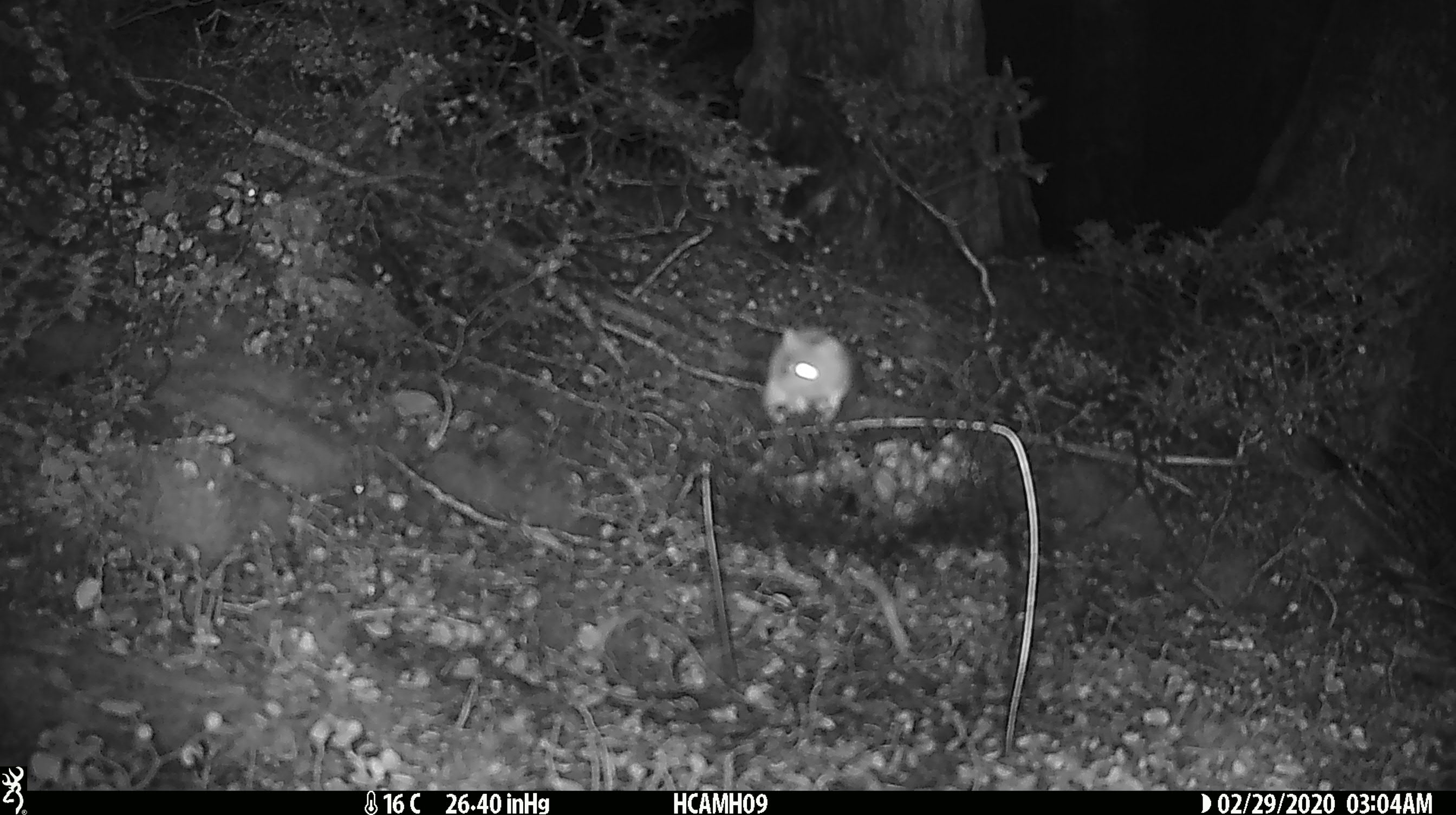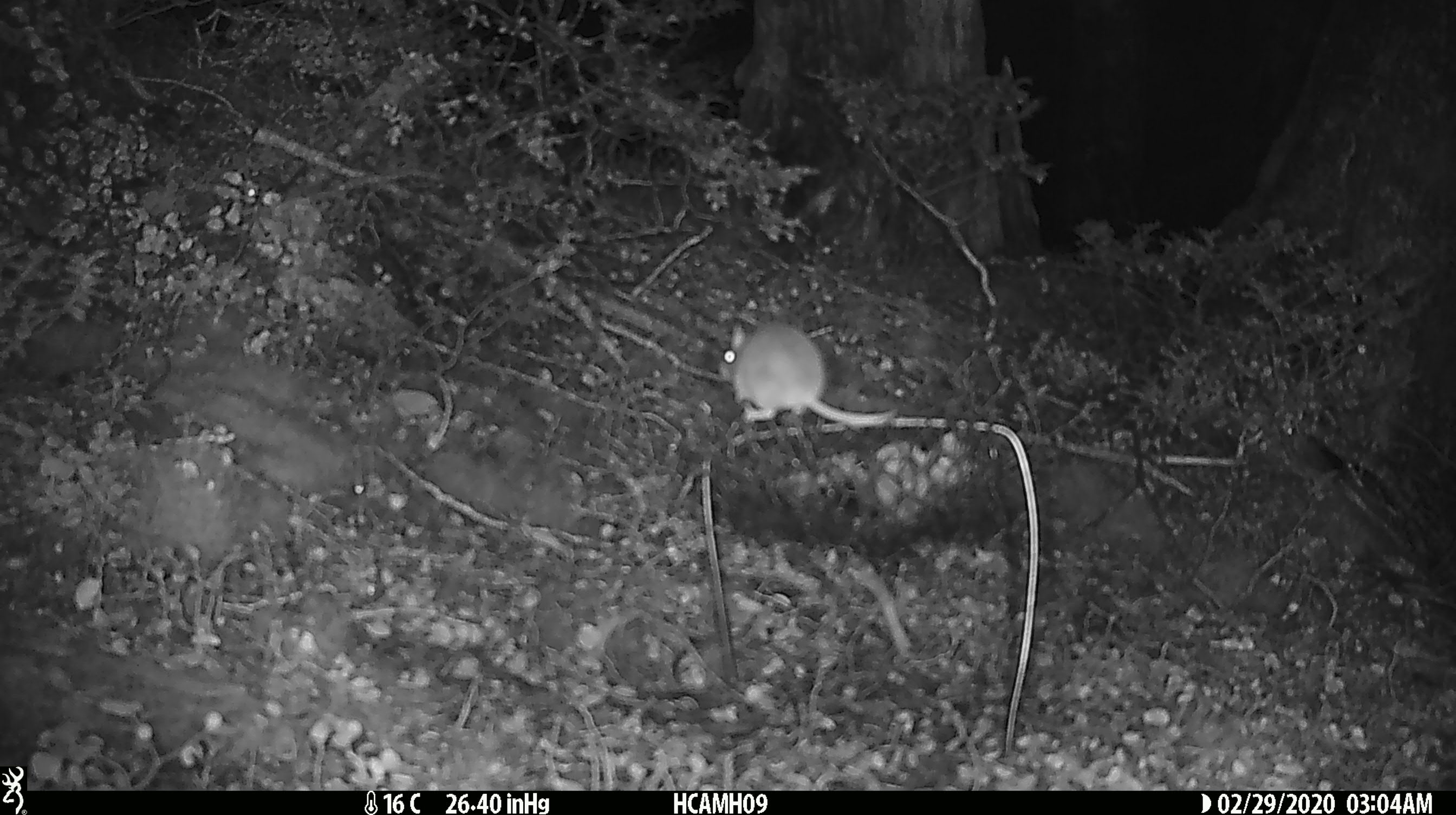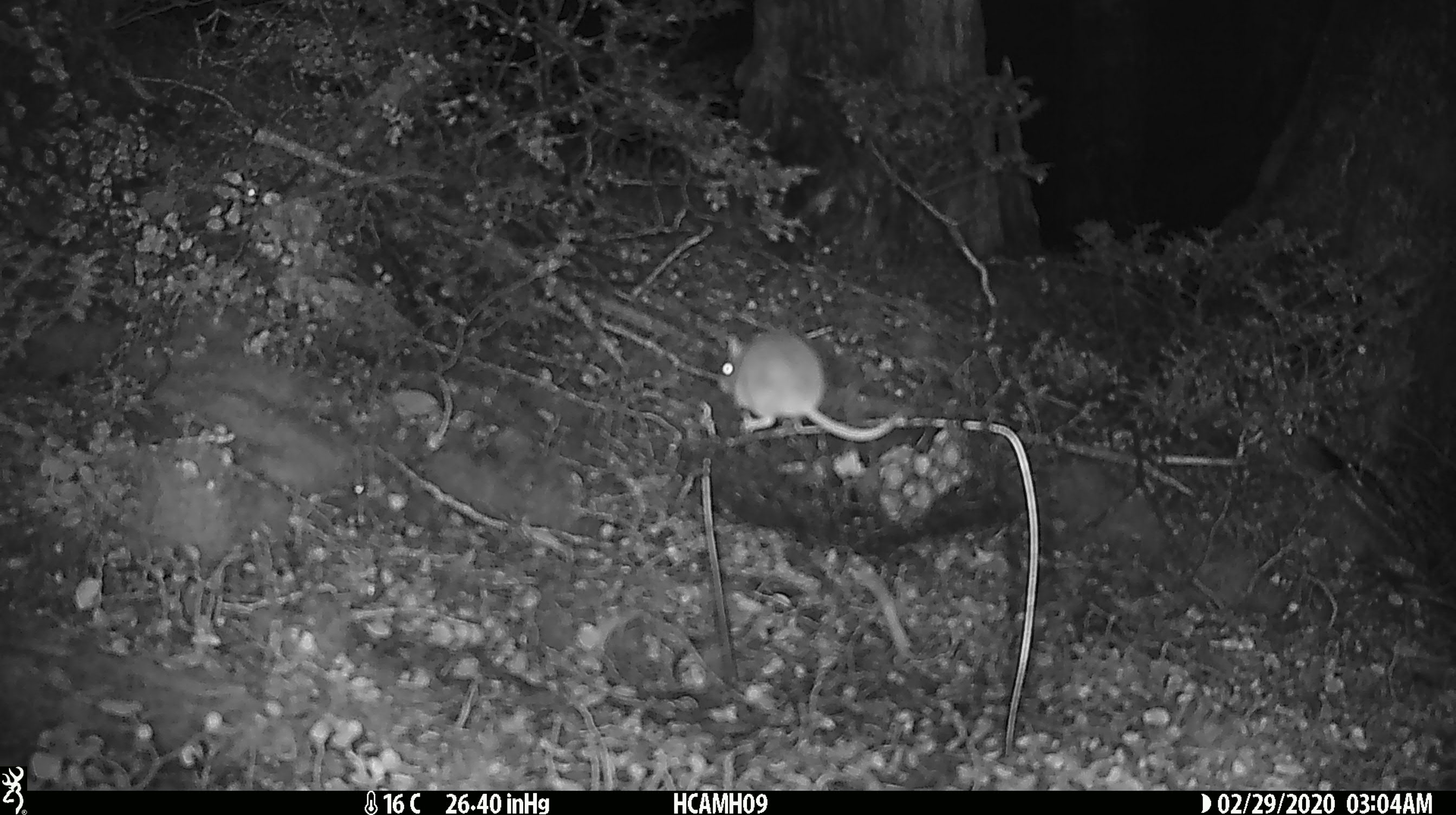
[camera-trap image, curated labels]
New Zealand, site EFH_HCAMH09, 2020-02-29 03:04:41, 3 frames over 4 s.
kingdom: Animalia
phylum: Chordata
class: Mammalia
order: Rodentia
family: Muridae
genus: Mus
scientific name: Mus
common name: mouse